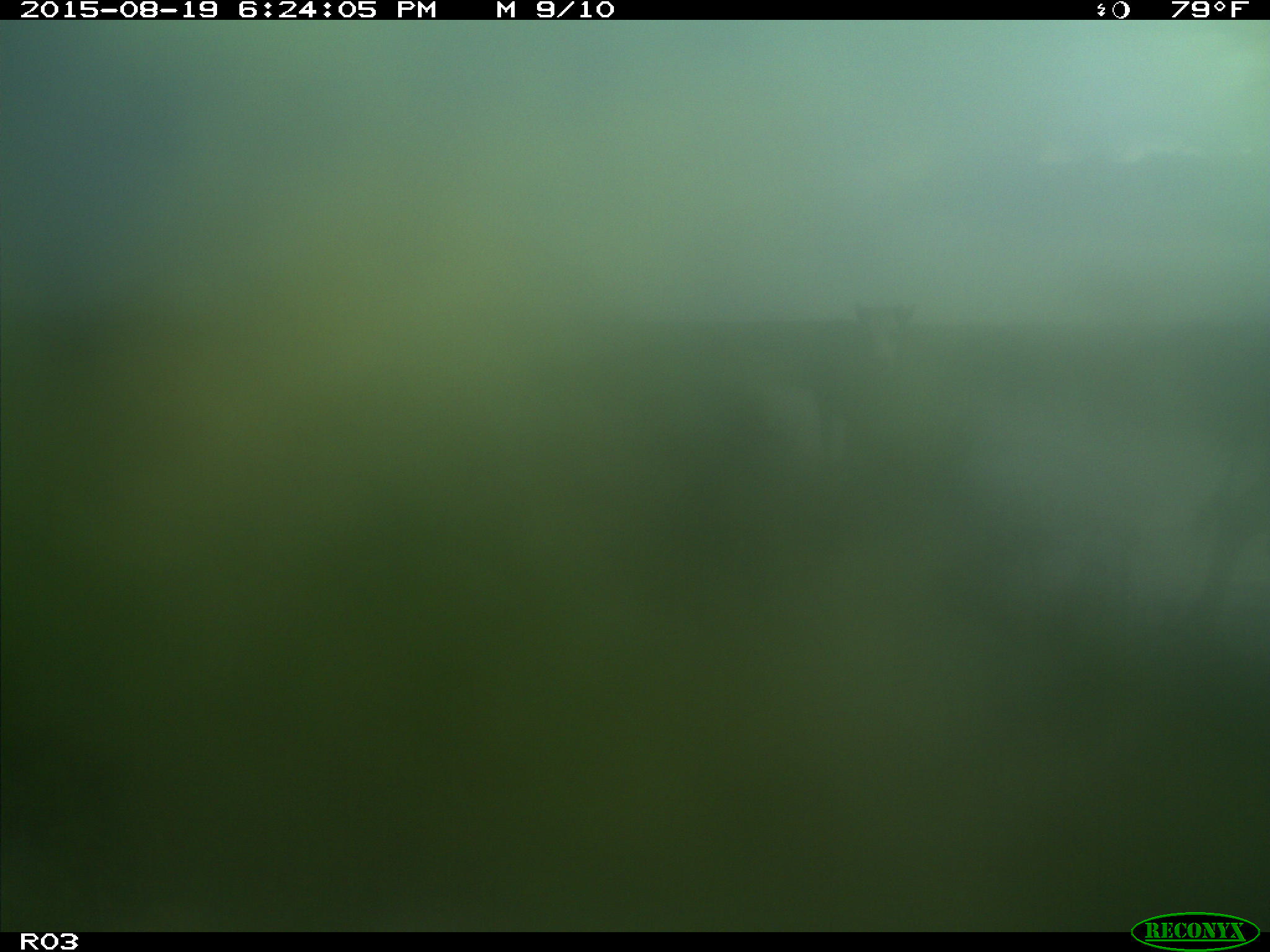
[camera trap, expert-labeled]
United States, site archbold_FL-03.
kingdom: Animalia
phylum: Chordata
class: Mammalia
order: Artiodactyla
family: Bovidae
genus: Bos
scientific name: Bos taurus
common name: domestic cow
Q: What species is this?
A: Bos taurus (domestic cow).